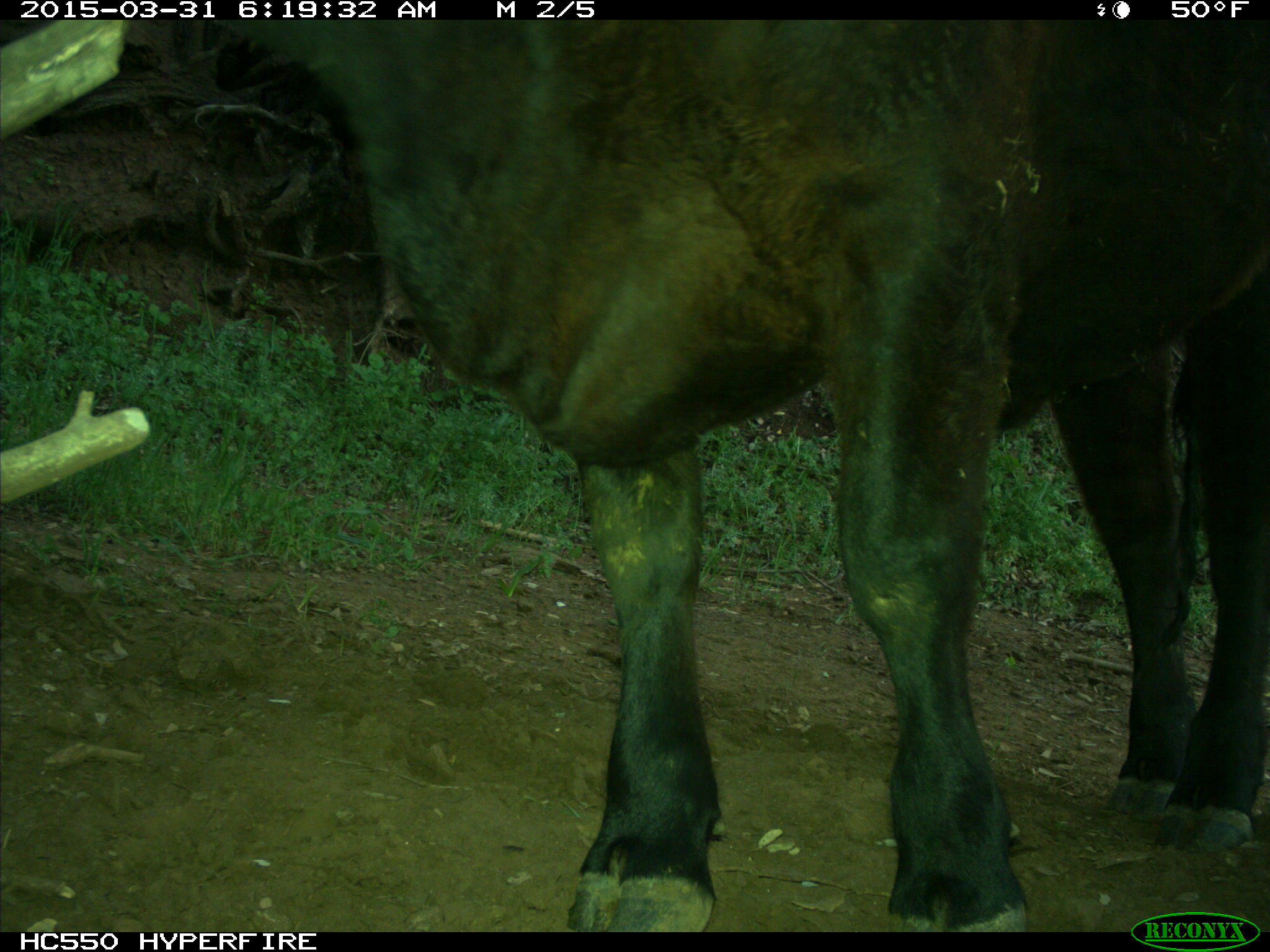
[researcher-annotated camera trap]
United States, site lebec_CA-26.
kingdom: Animalia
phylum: Chordata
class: Mammalia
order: Artiodactyla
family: Bovidae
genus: Bos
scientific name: Bos taurus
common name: domestic cow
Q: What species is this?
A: Bos taurus (domestic cow).